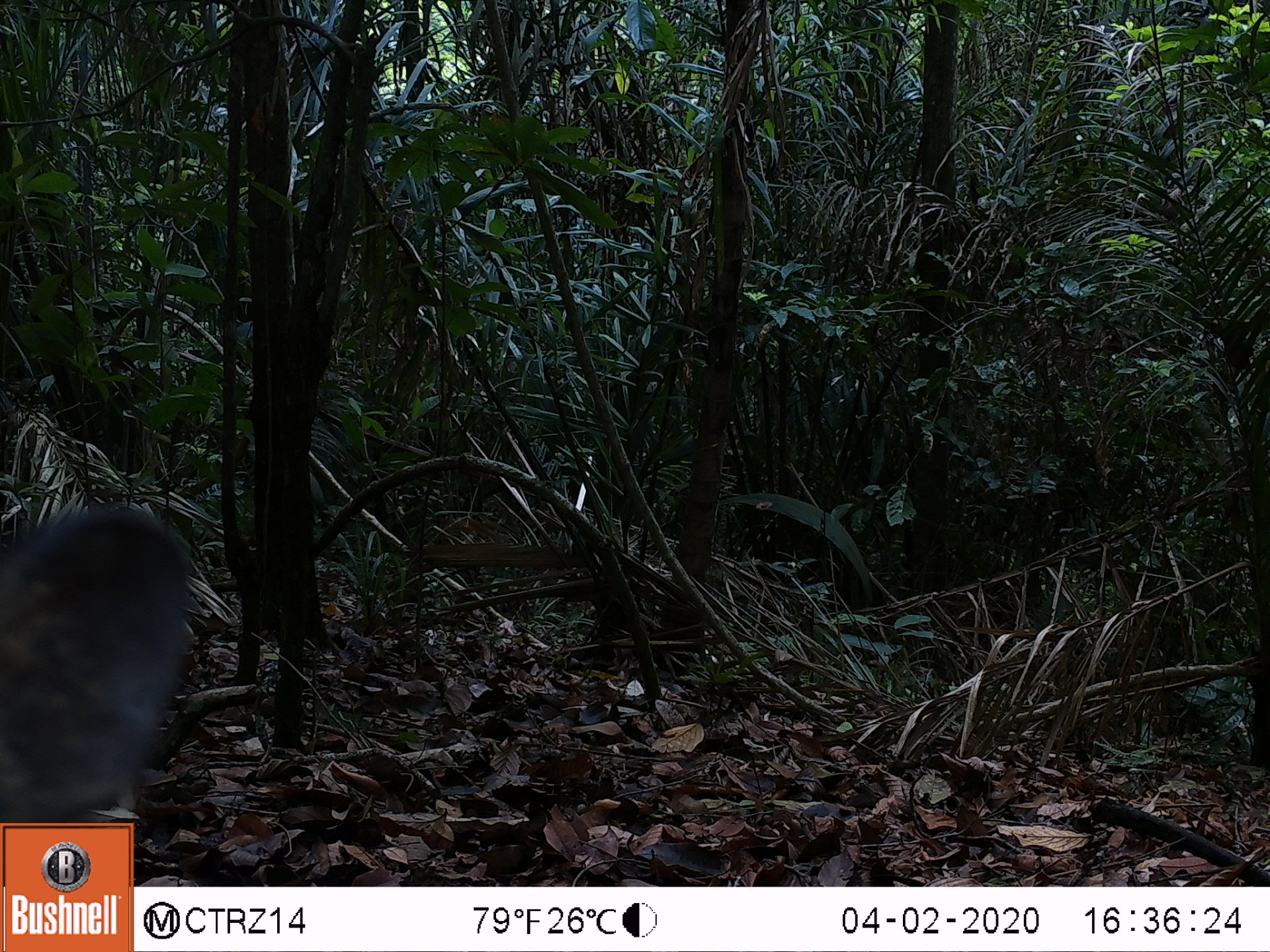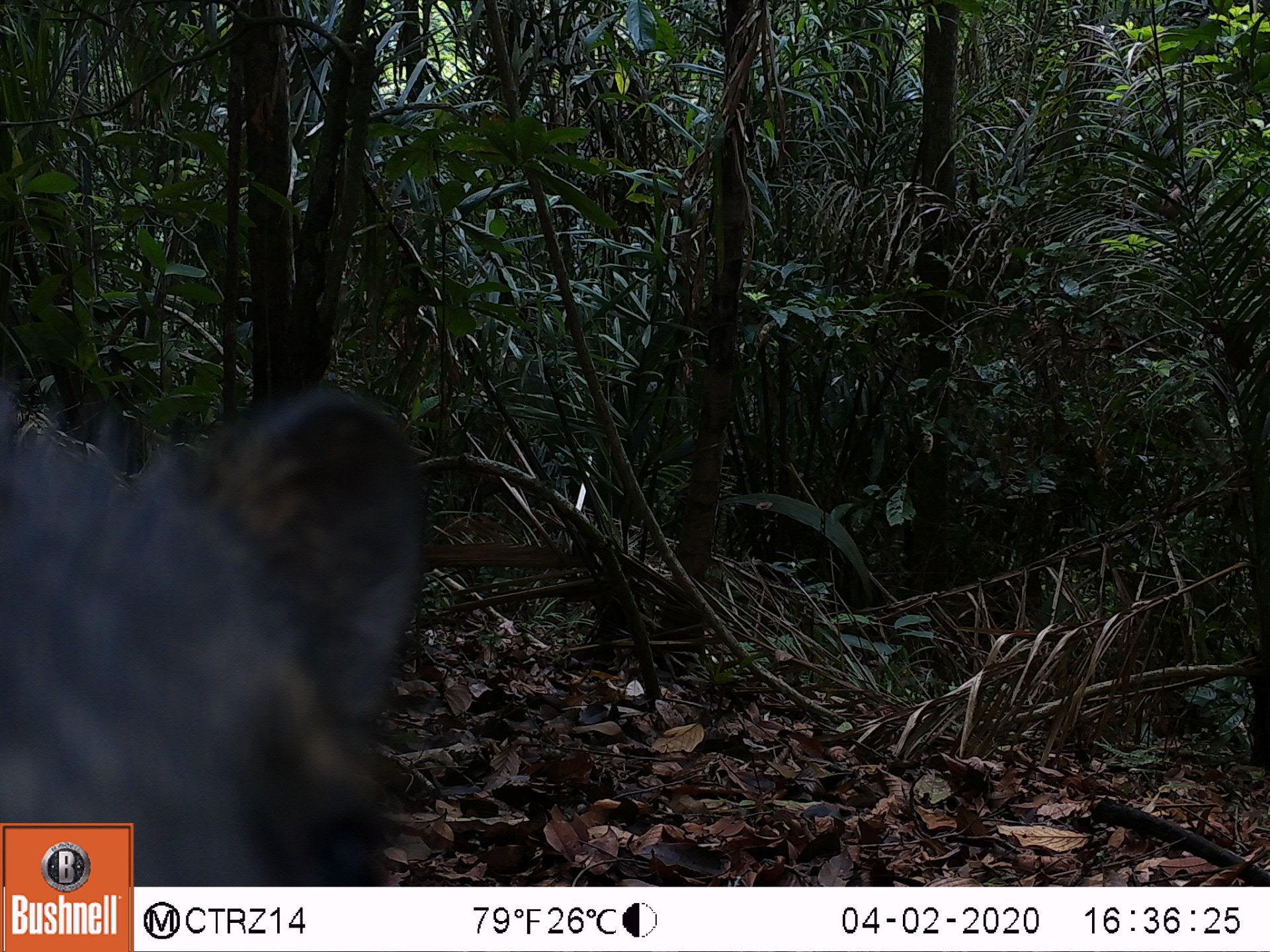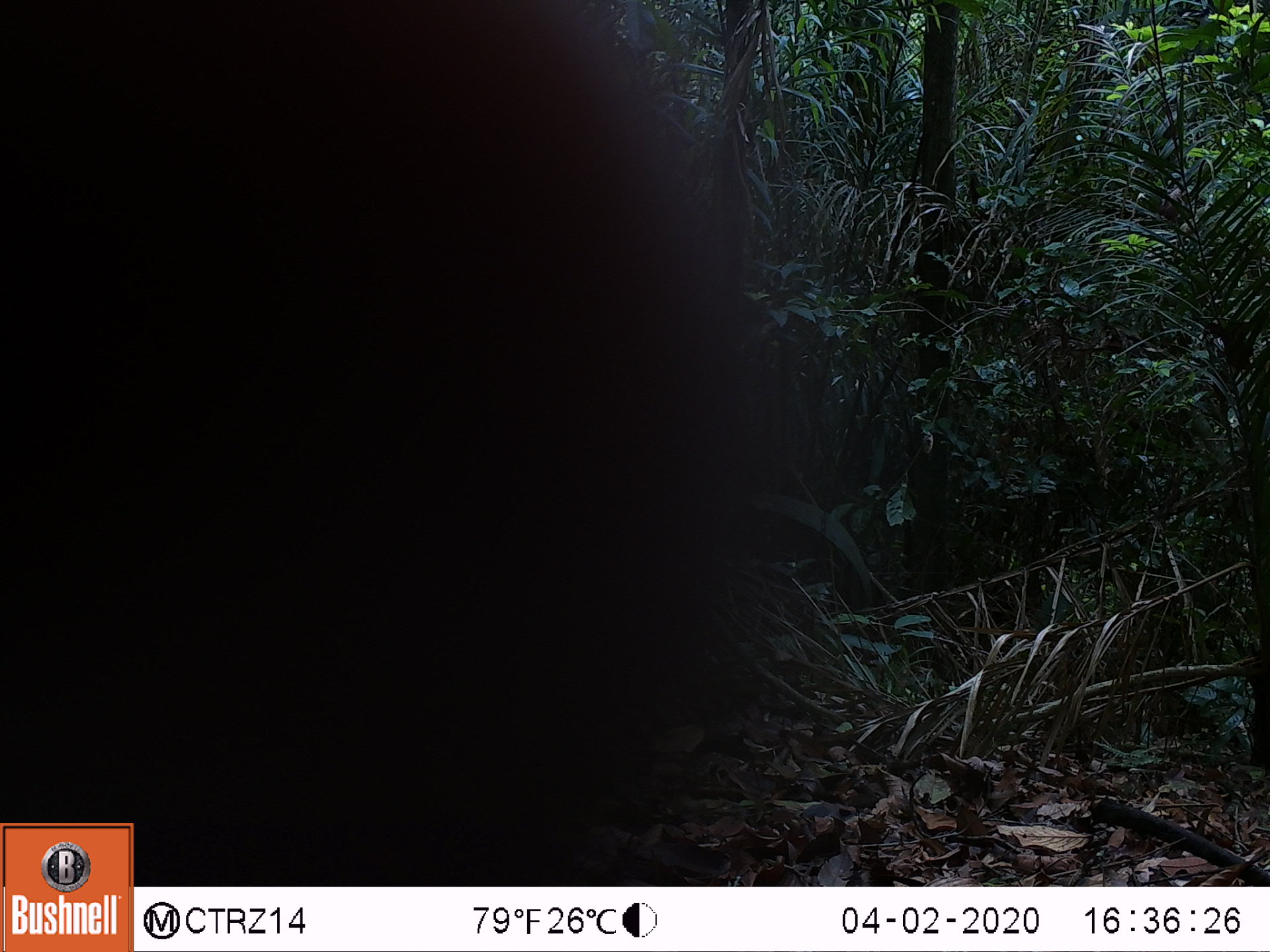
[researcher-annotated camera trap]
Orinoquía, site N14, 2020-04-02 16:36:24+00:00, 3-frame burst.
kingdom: Animalia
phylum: Chordata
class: Mammalia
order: Artiodactyla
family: Tayassuidae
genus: Pecari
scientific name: Pecari tajacu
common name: collared peccary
Collared peccary (Pecari tajacu).